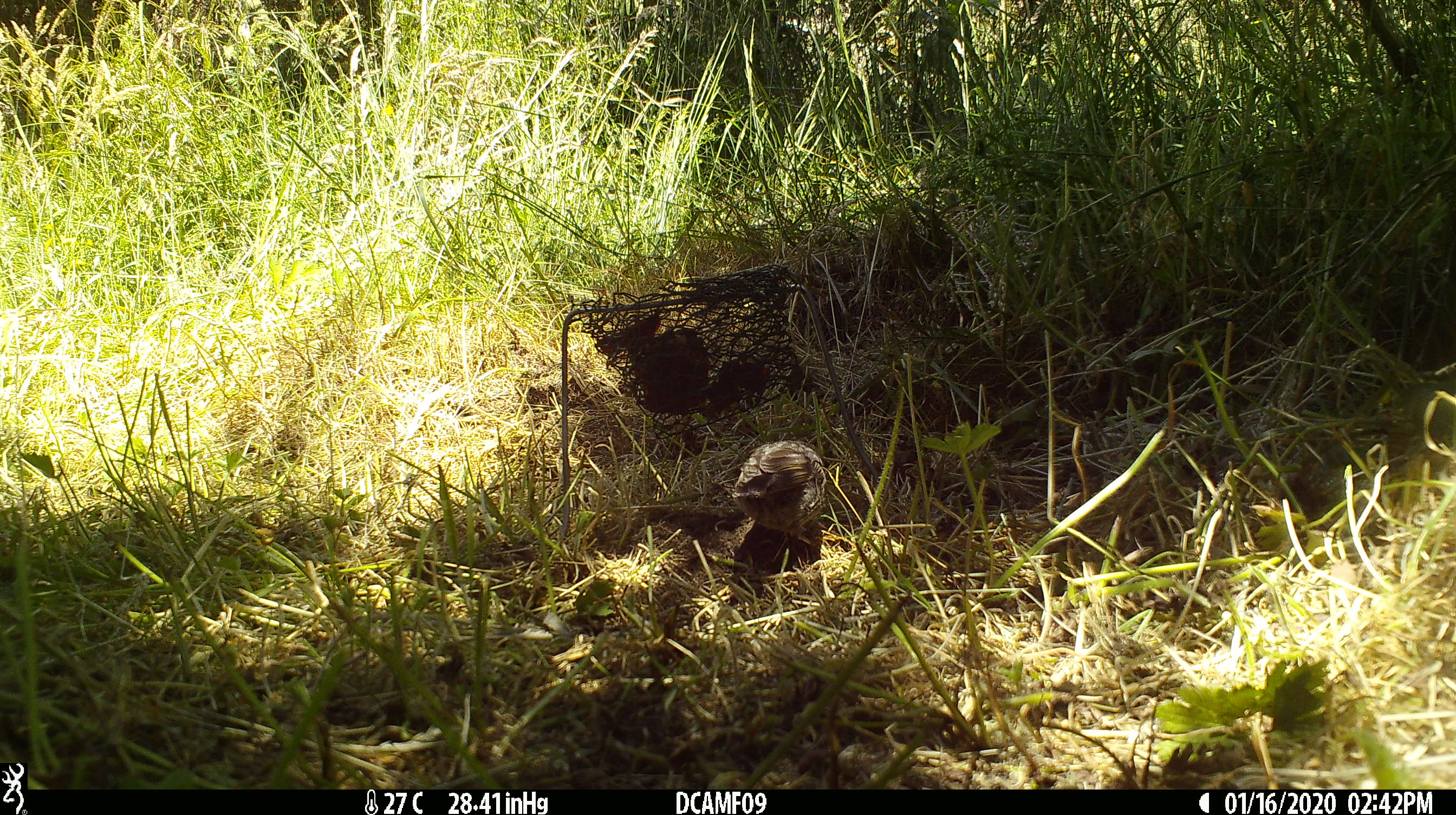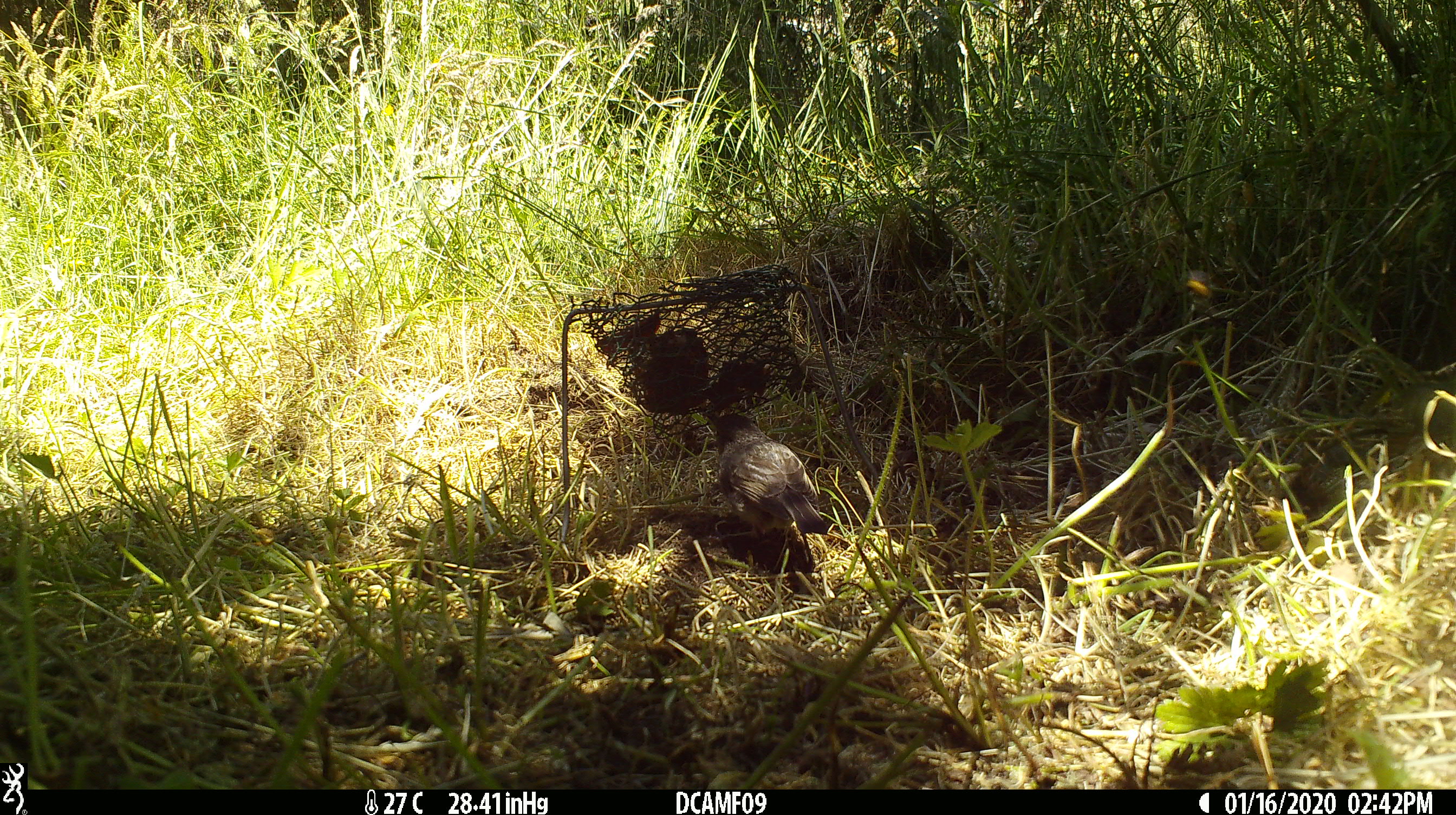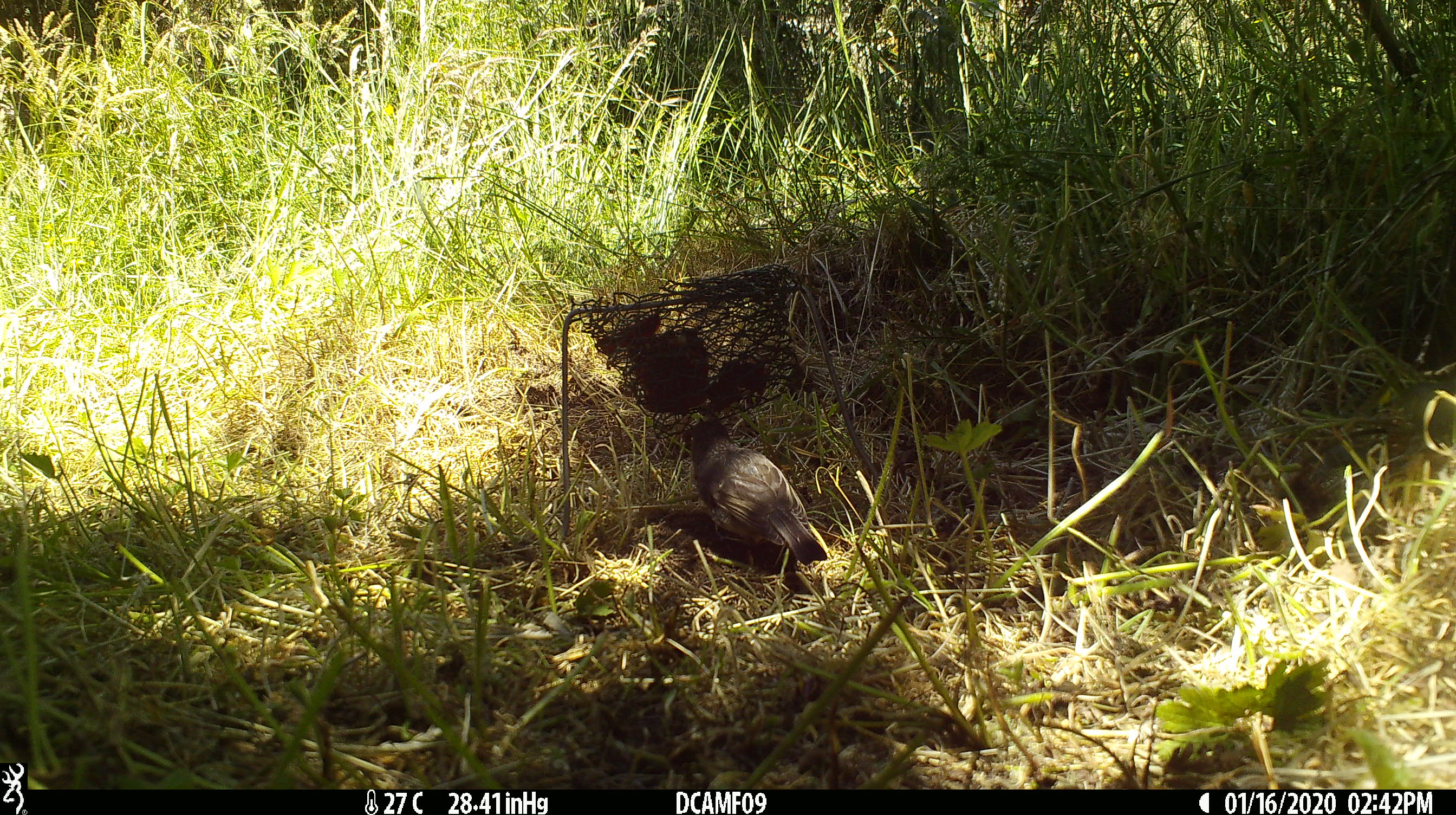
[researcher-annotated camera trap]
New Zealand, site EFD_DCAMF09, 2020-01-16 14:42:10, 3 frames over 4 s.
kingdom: Animalia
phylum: Chordata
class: Aves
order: Passeriformes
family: Petroicidae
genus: Petroica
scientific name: Petroica australis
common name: new zealand robin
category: robin